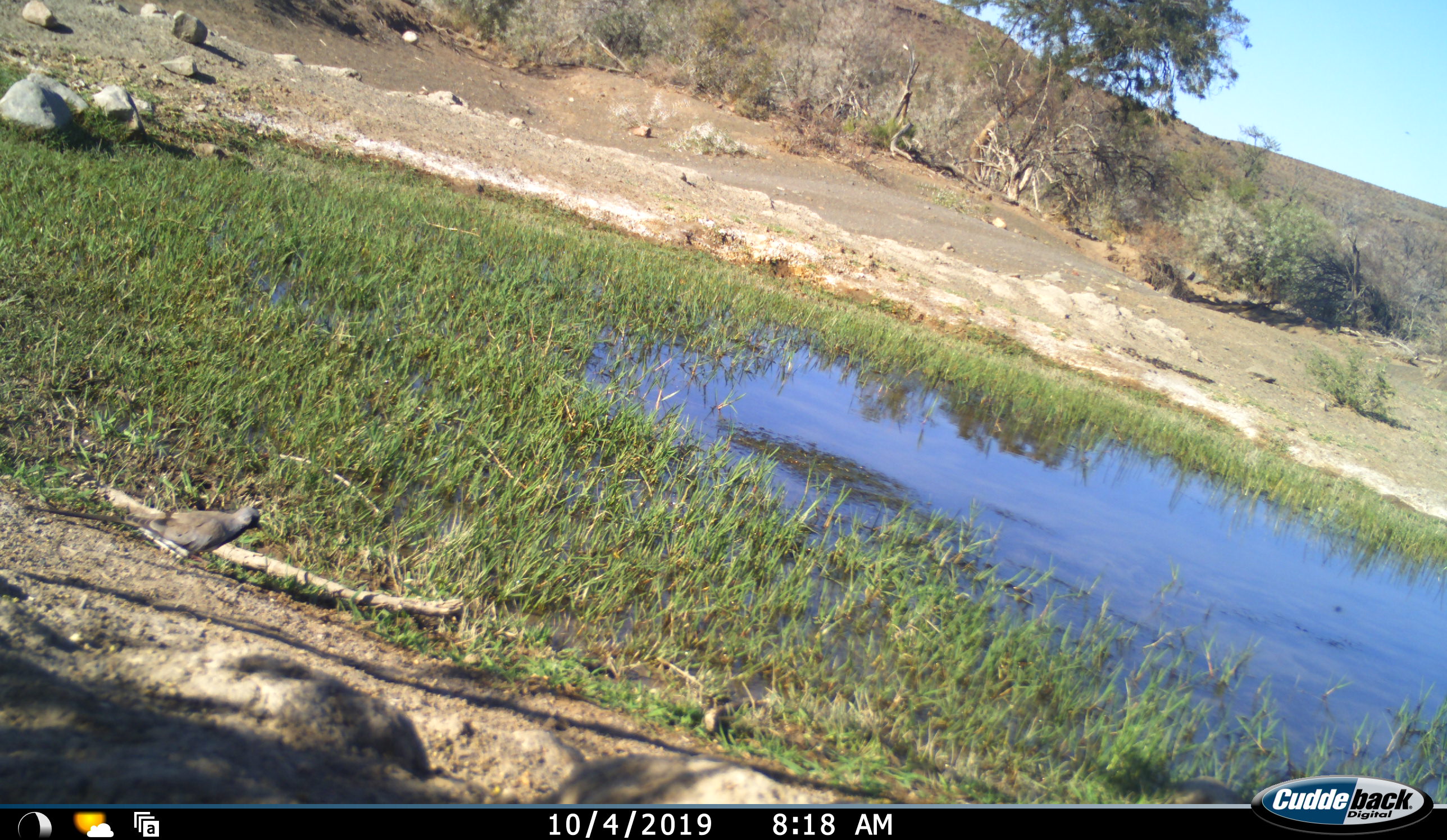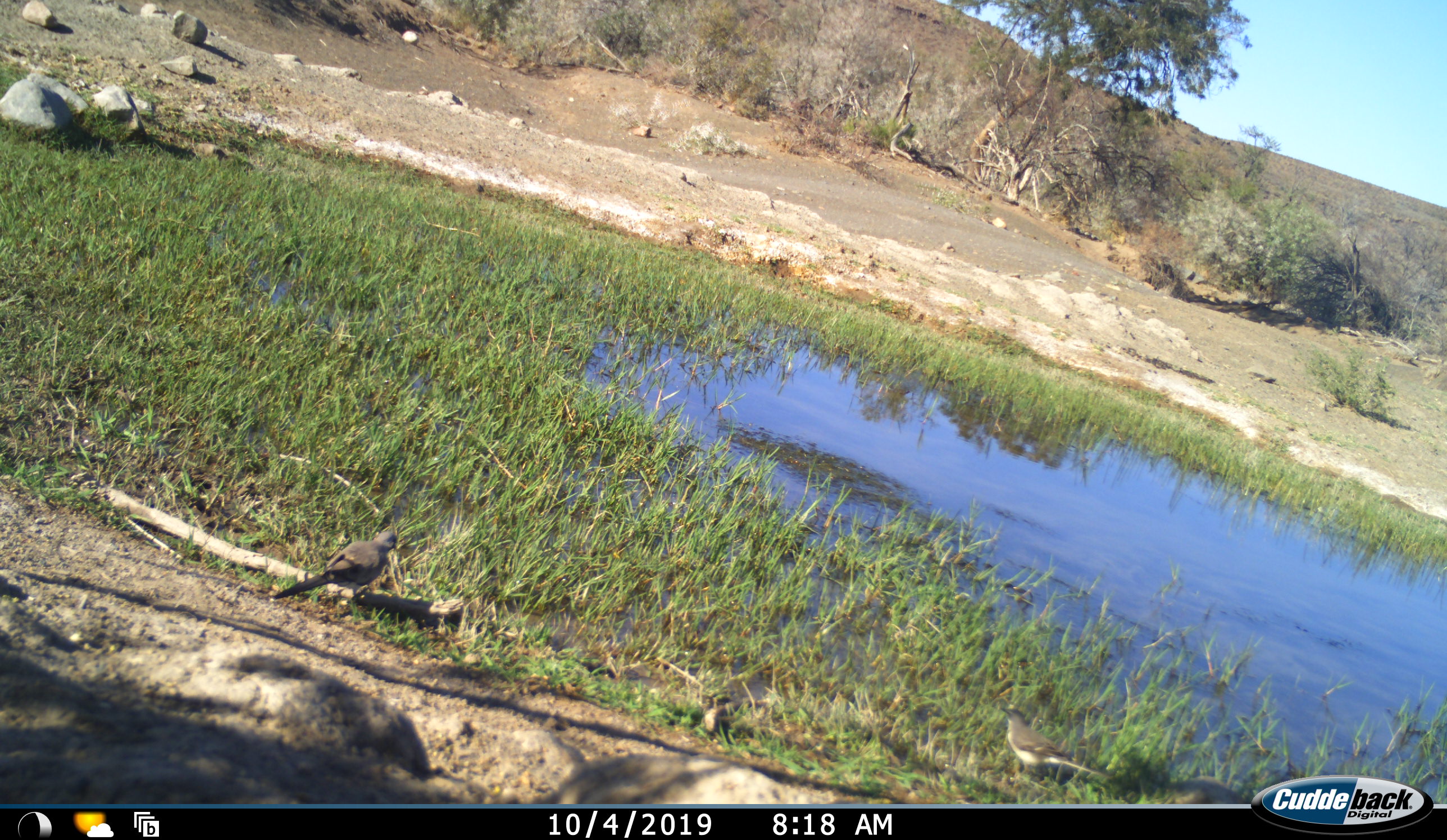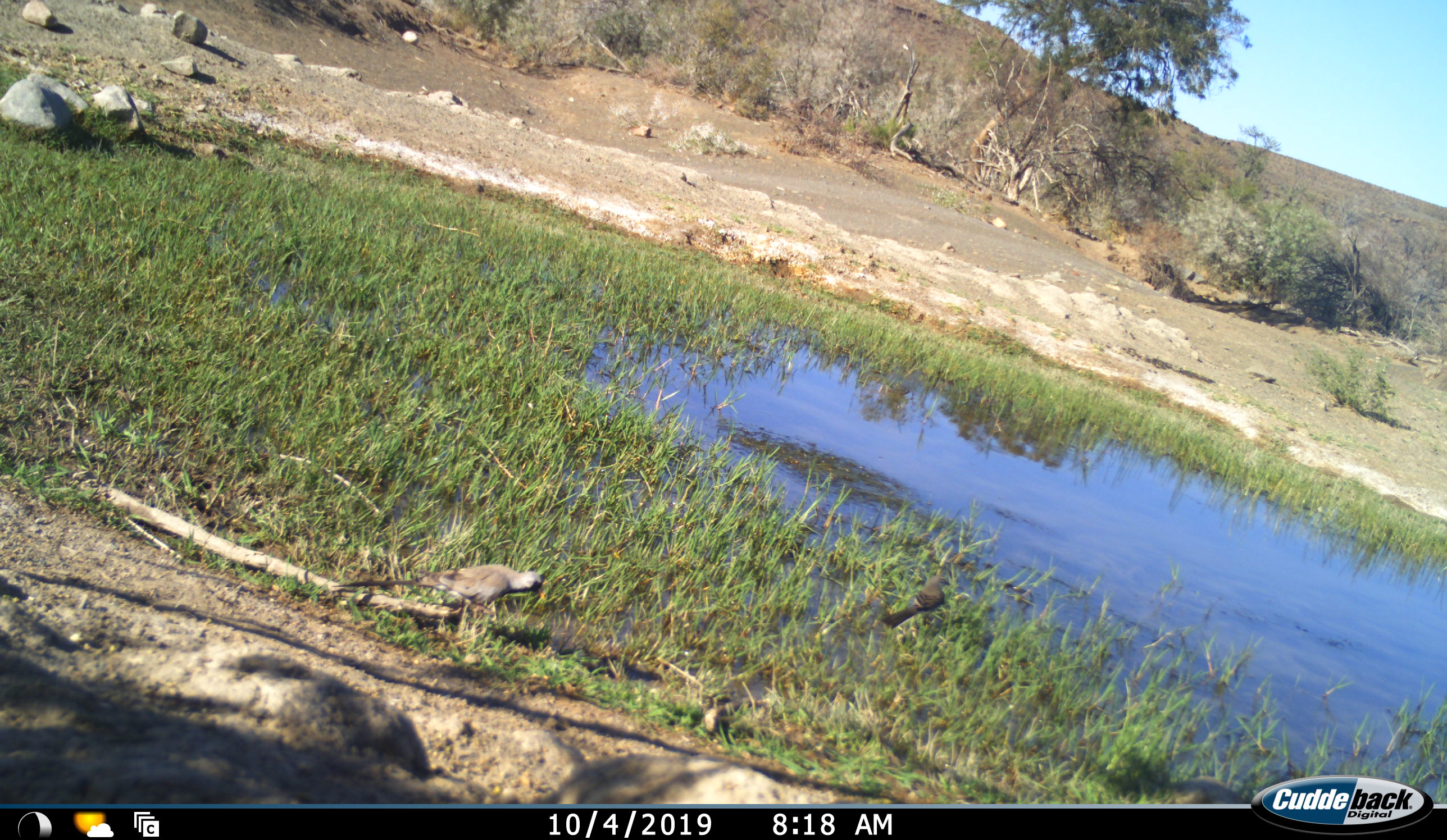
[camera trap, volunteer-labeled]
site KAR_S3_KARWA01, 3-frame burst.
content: unidentified animal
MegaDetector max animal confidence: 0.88